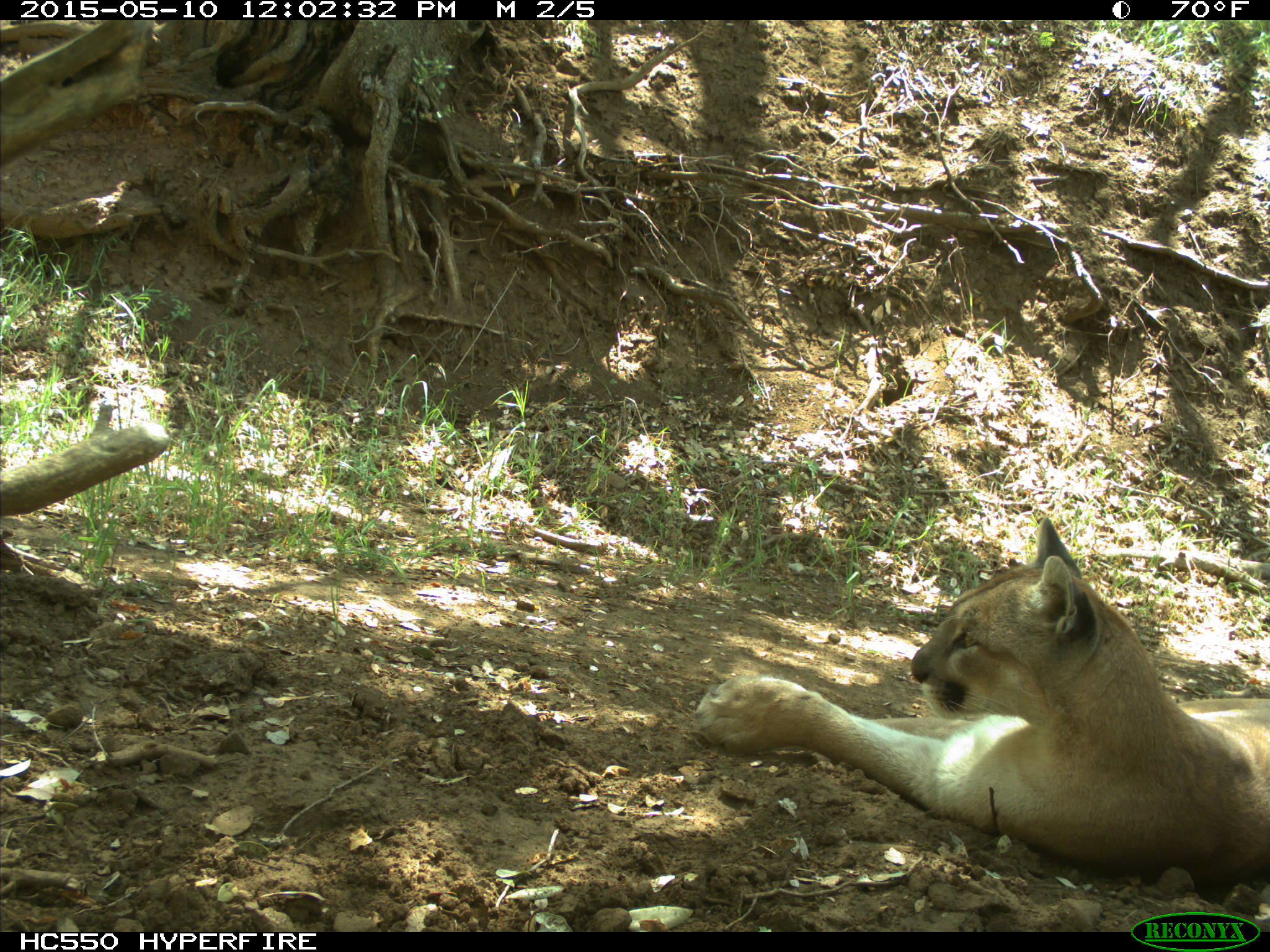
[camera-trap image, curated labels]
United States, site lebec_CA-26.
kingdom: Animalia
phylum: Chordata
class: Mammalia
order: Carnivora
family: Felidae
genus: Puma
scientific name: Puma concolor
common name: mountain lion